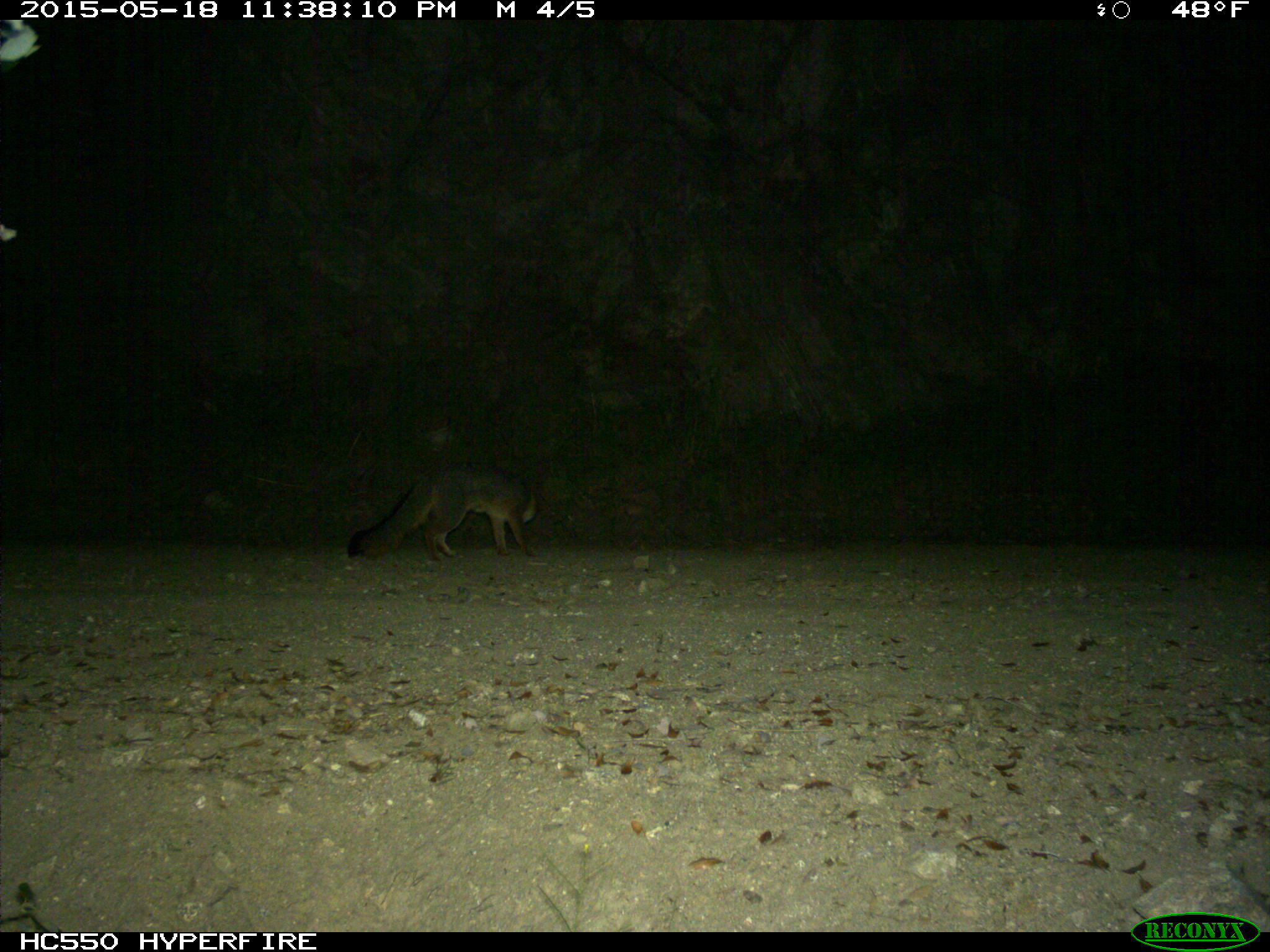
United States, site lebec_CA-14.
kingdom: Animalia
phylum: Chordata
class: Mammalia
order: Carnivora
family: Canidae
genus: Urocyon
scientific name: Urocyon cinereoargenteus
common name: gray fox